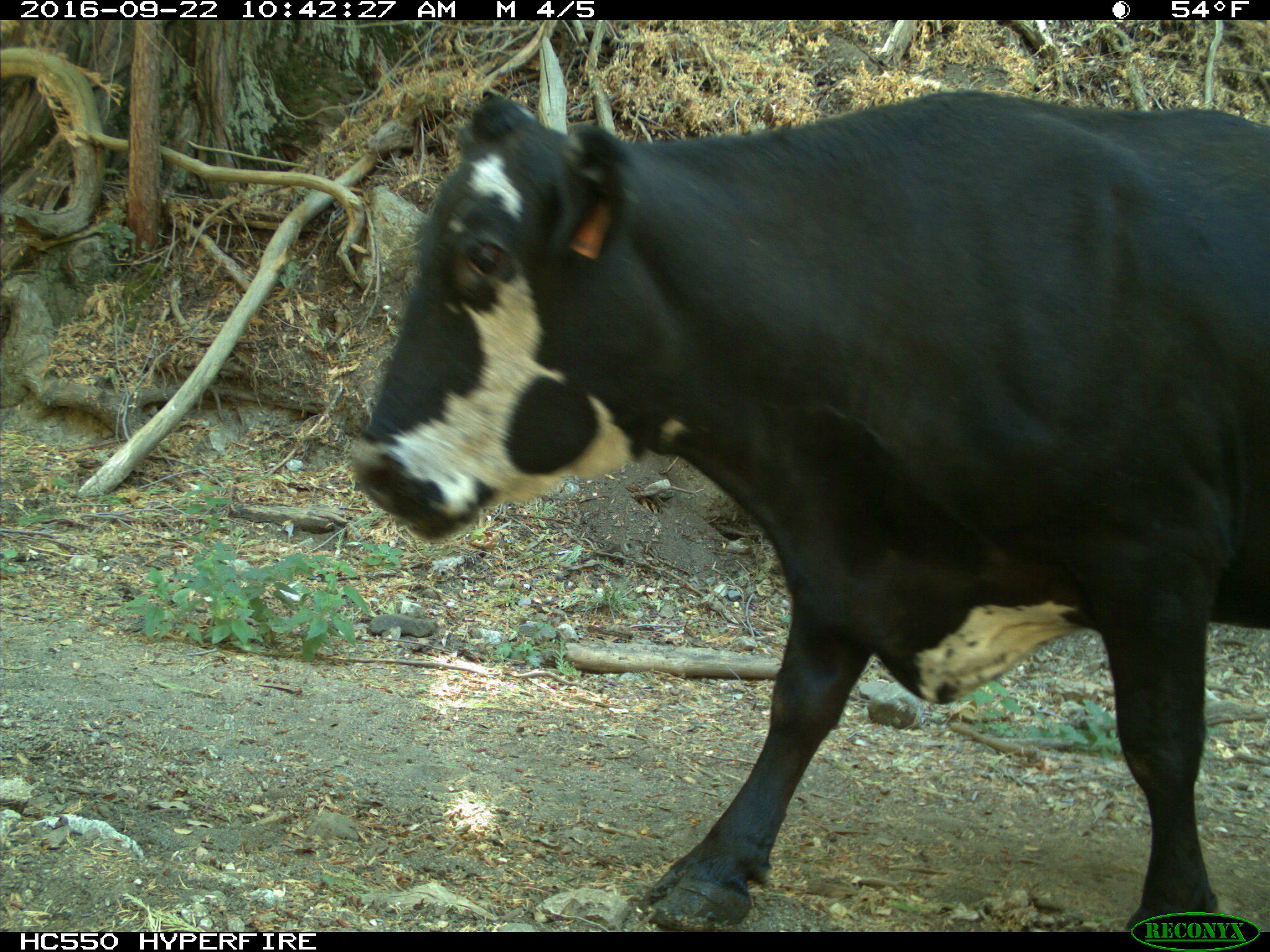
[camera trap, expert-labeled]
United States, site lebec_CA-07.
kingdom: Animalia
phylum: Chordata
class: Mammalia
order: Artiodactyla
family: Bovidae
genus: Bos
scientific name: Bos taurus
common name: domestic cow